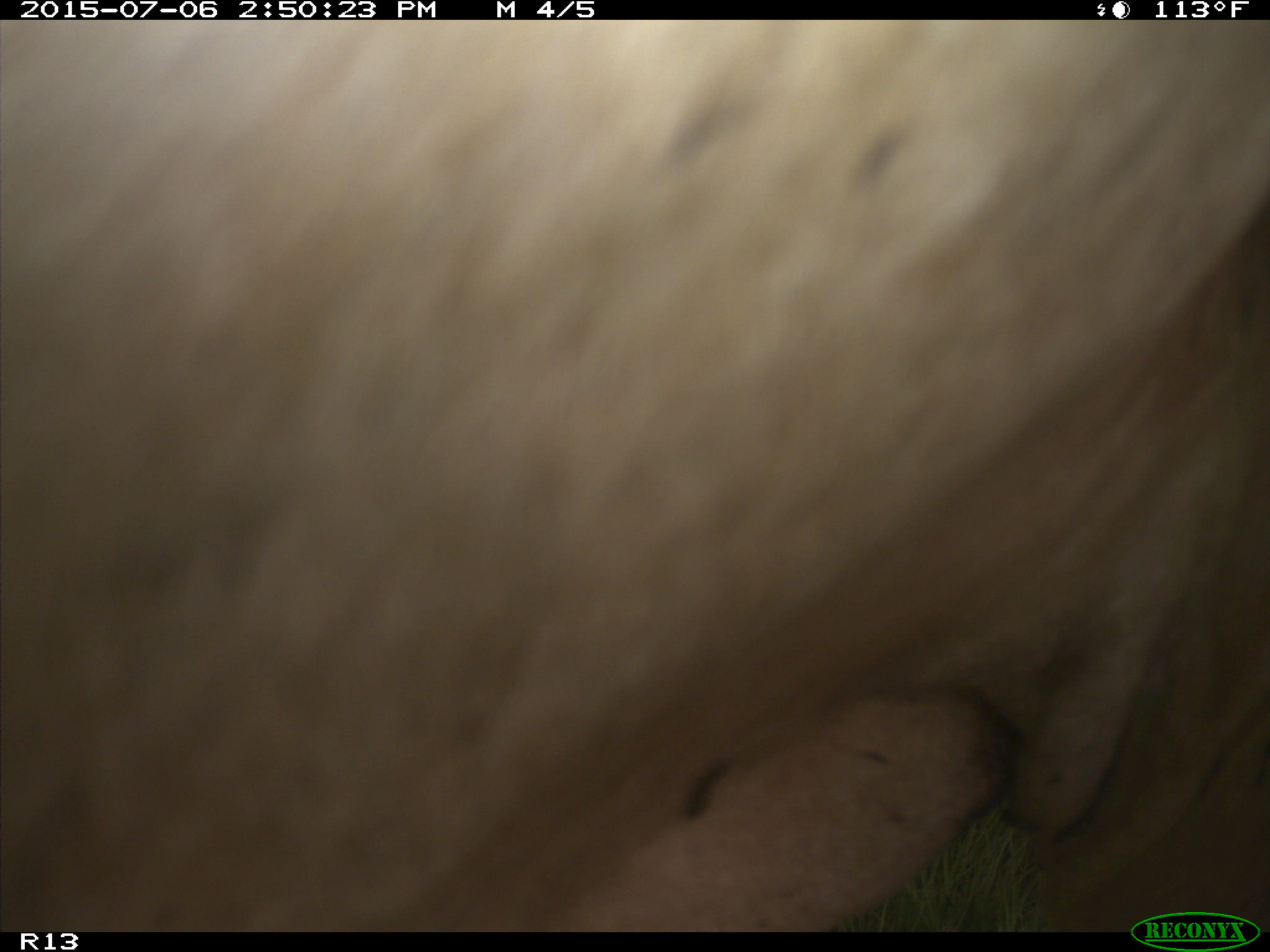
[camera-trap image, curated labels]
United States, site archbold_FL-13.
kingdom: Animalia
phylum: Chordata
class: Mammalia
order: Artiodactyla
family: Bovidae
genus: Bos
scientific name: Bos taurus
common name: domestic cow